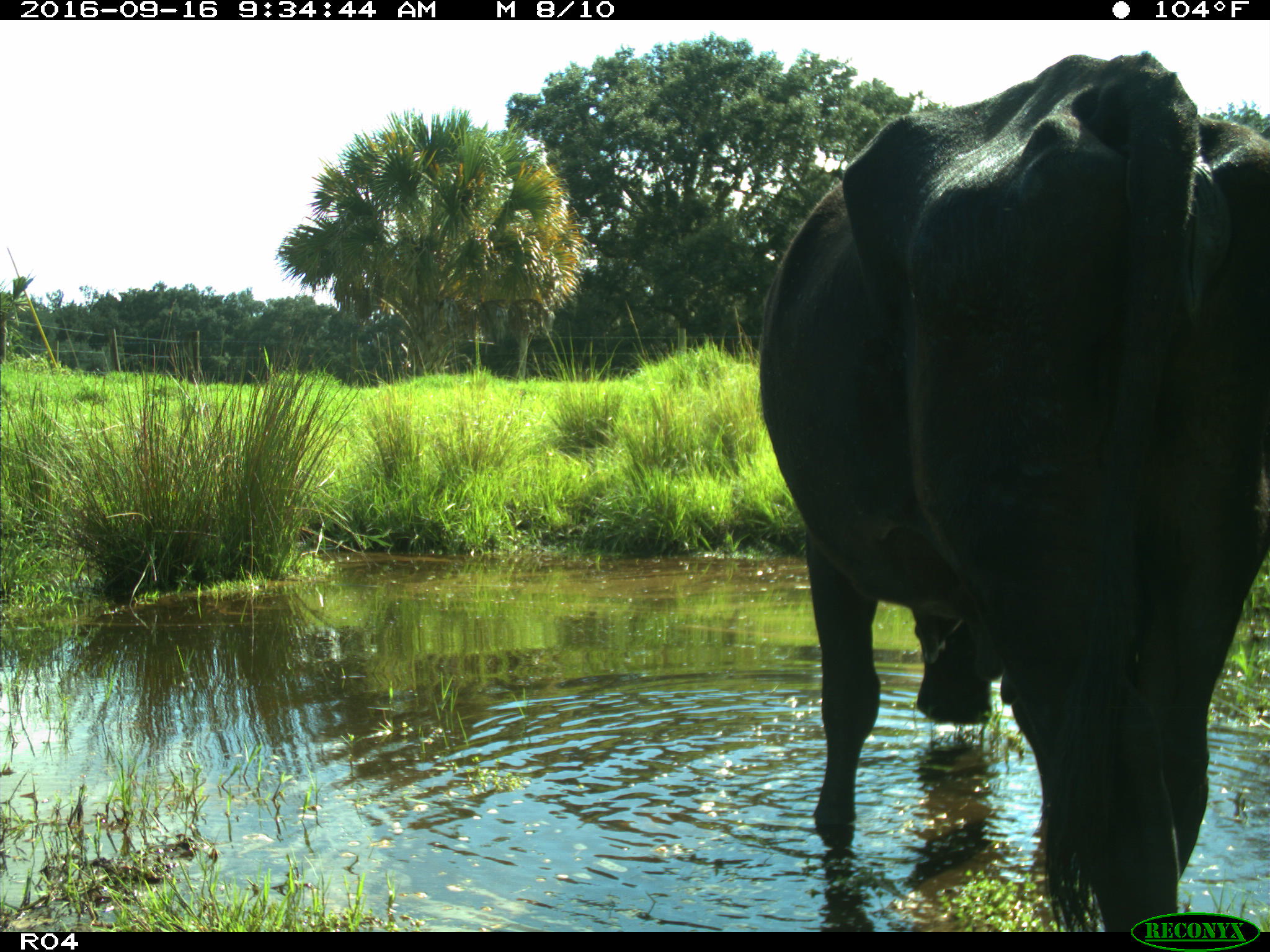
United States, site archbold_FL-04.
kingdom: Animalia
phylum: Chordata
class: Mammalia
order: Artiodactyla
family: Bovidae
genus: Bos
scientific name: Bos taurus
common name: domestic cow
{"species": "Bos taurus (domestic cow)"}